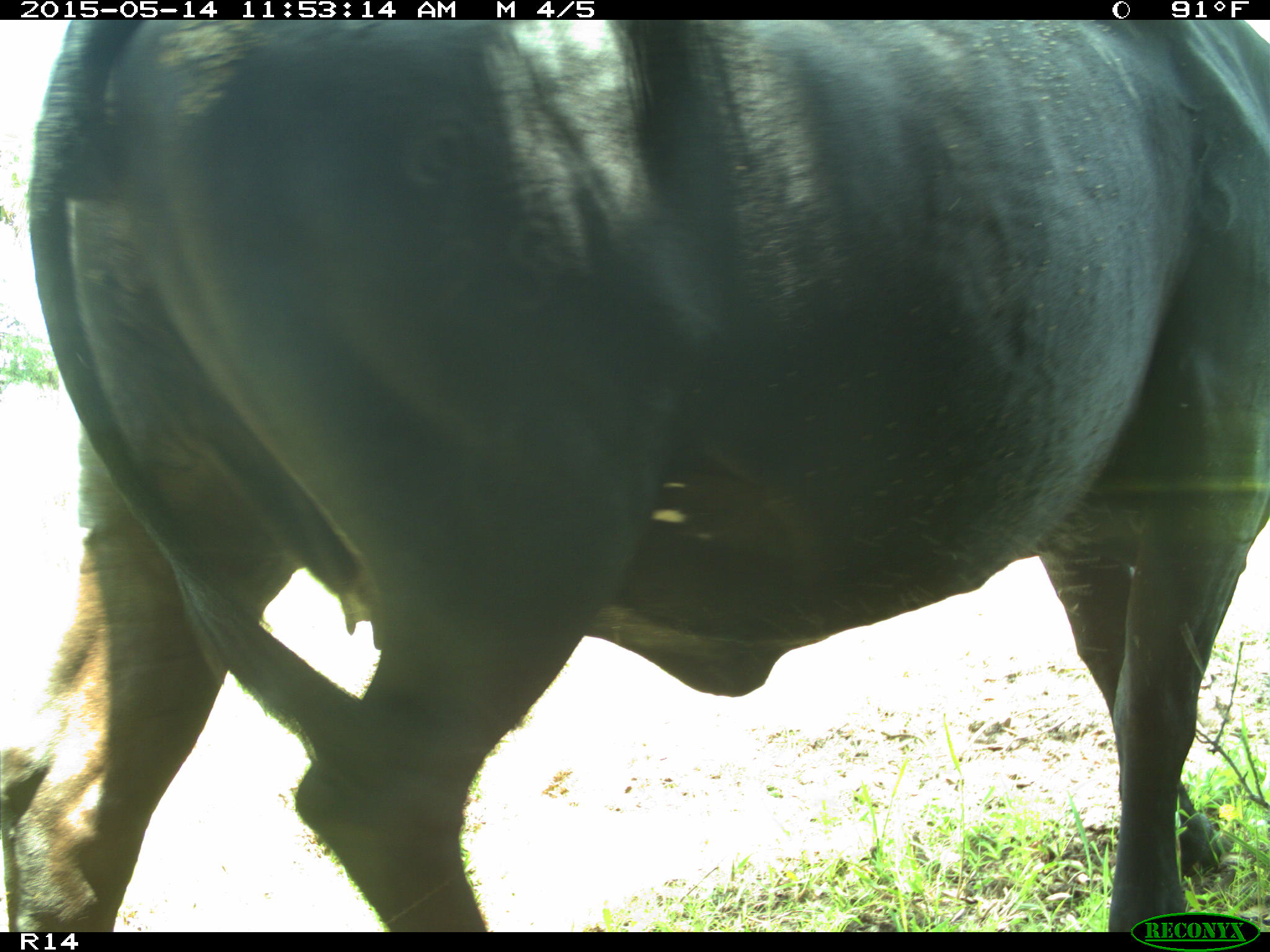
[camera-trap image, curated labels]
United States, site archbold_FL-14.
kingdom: Animalia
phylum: Chordata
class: Mammalia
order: Artiodactyla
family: Bovidae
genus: Bos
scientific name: Bos taurus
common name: domestic cow